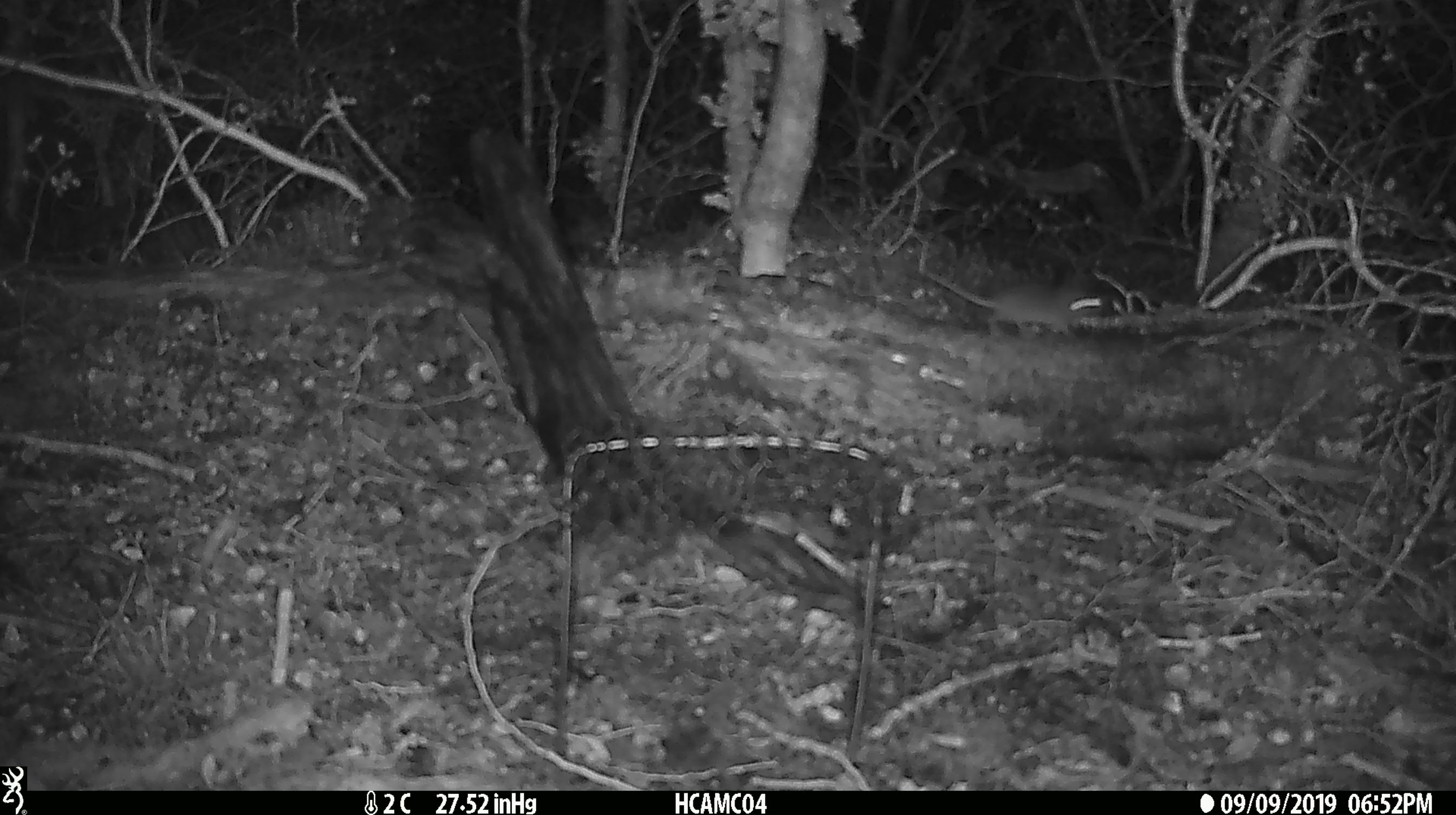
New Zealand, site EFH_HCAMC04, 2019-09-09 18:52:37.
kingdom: Animalia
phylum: Chordata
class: Mammalia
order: Rodentia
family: Muridae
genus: Mus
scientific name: Mus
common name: mouse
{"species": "mouse (Mus)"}